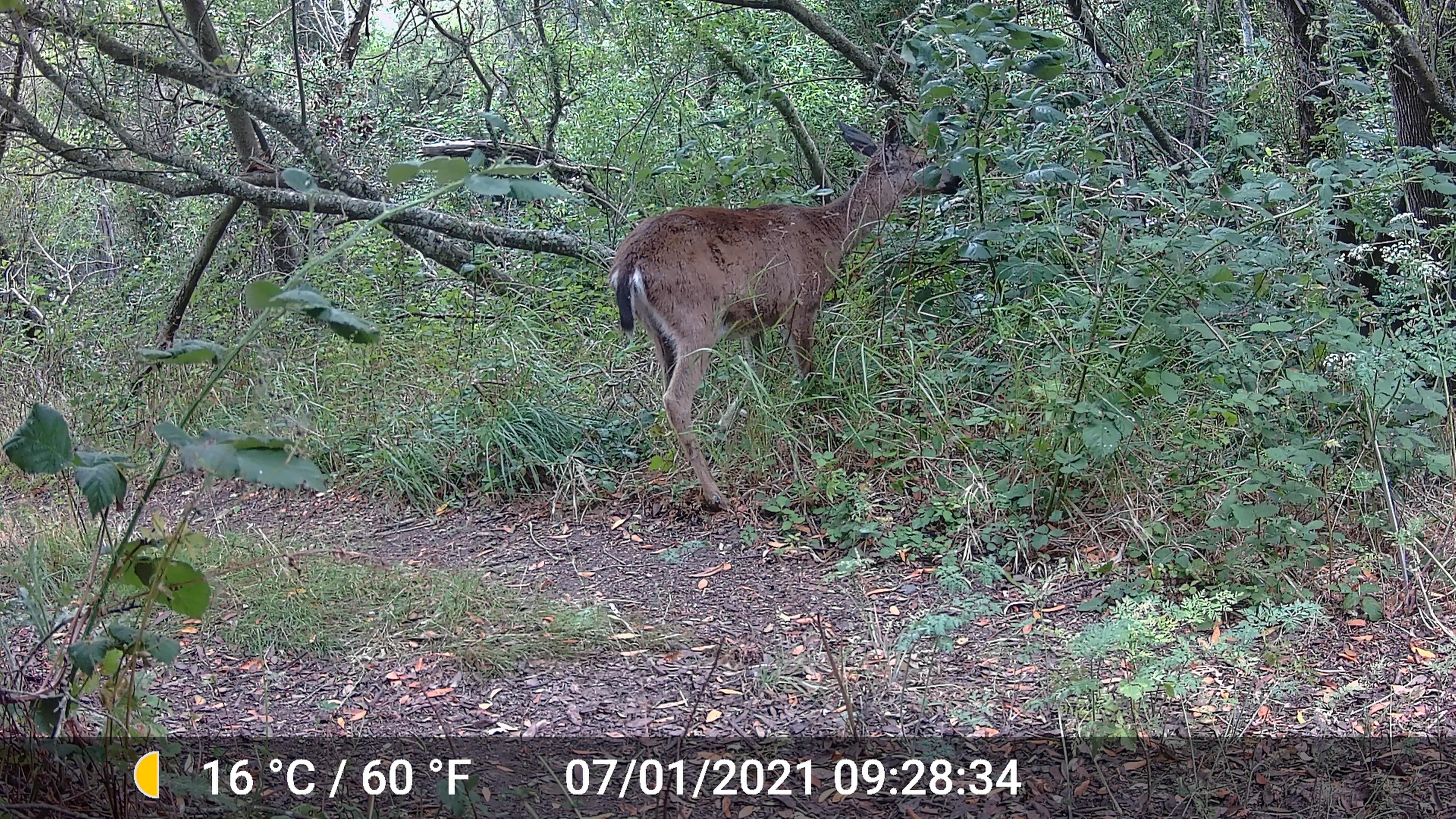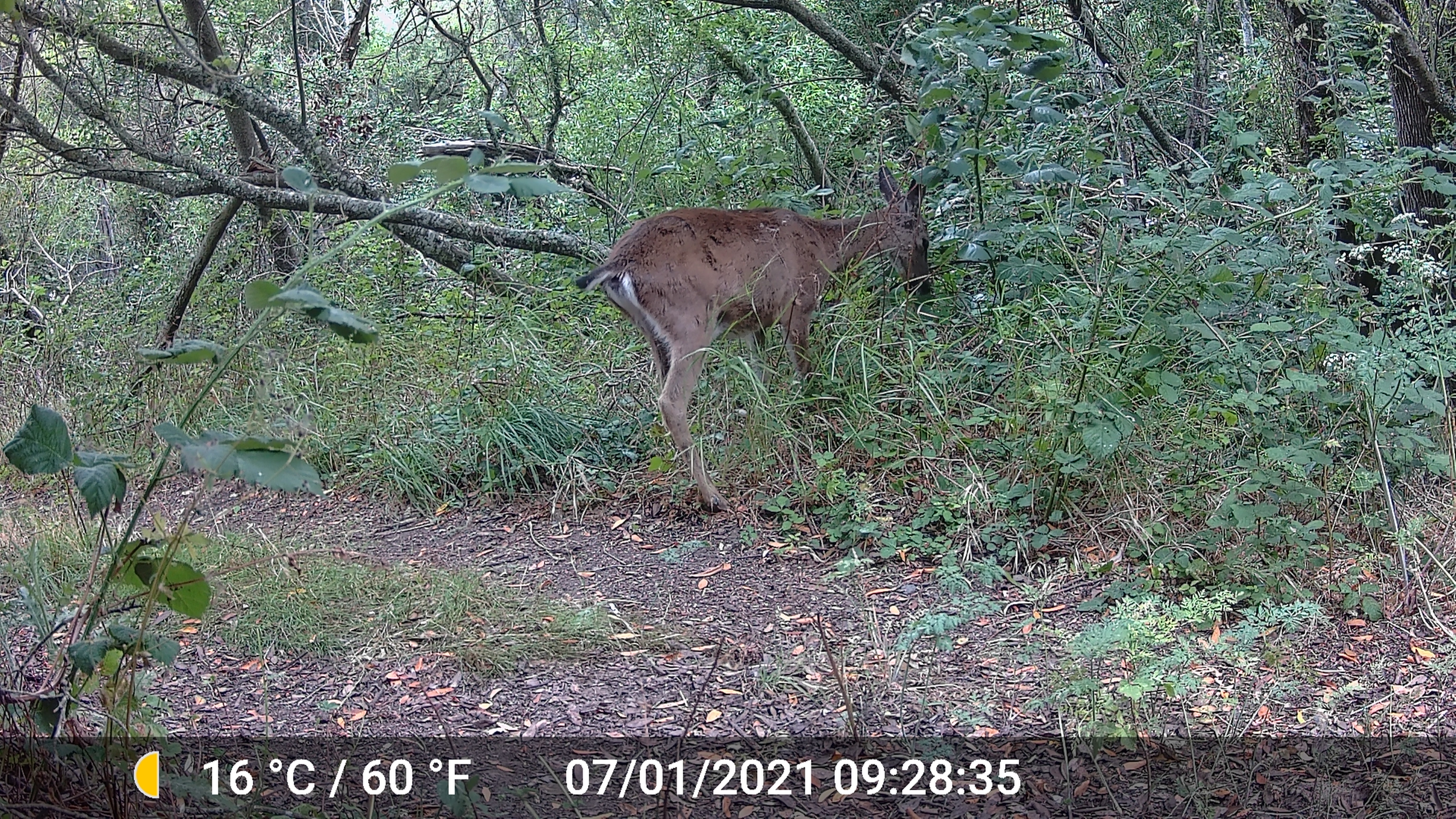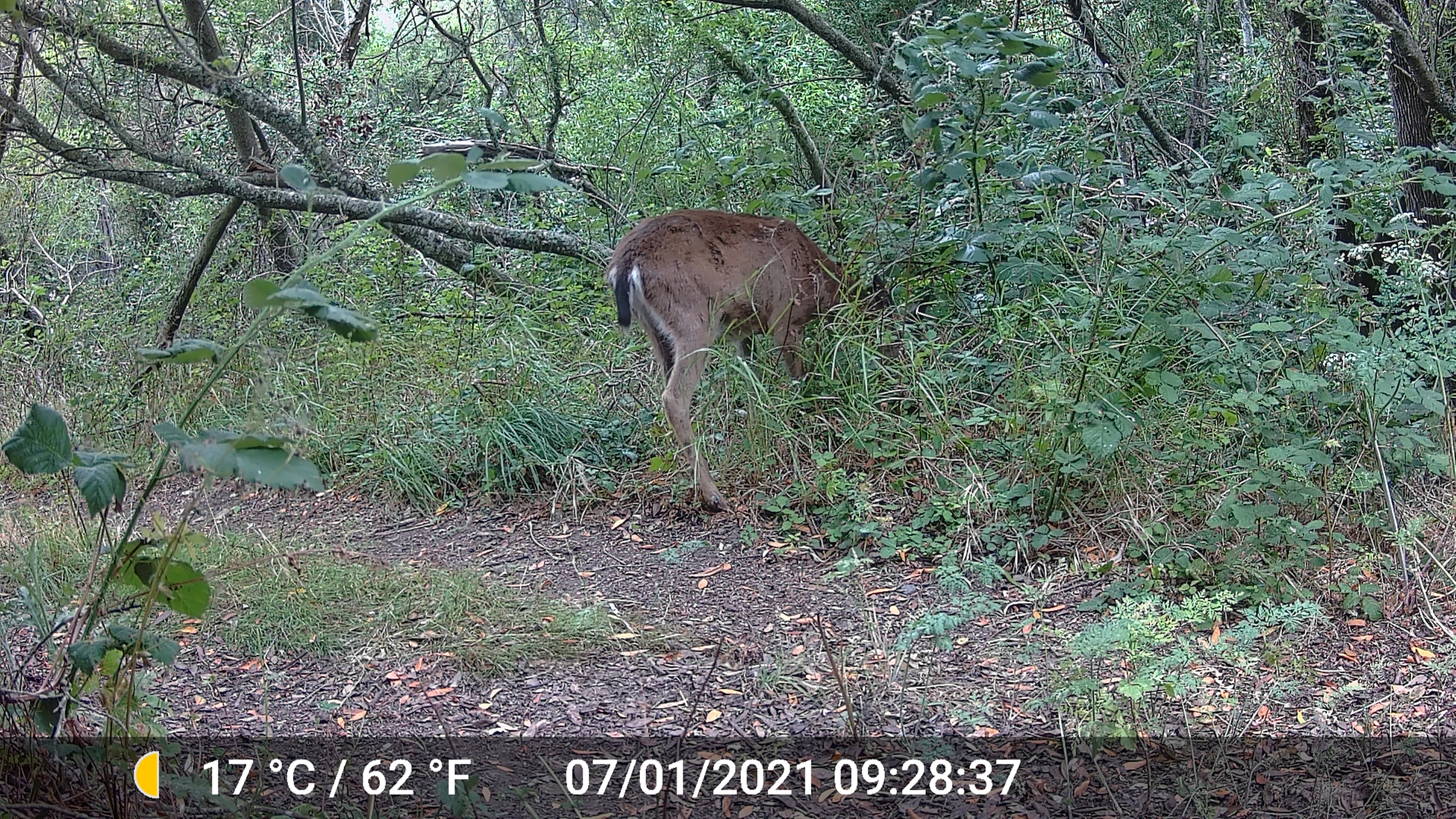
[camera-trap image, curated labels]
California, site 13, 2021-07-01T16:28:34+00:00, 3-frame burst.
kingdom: Animalia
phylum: Chordata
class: Mammalia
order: Artiodactyla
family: Cervidae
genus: Odocoileus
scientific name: Odocoileus hemionus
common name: mule deer